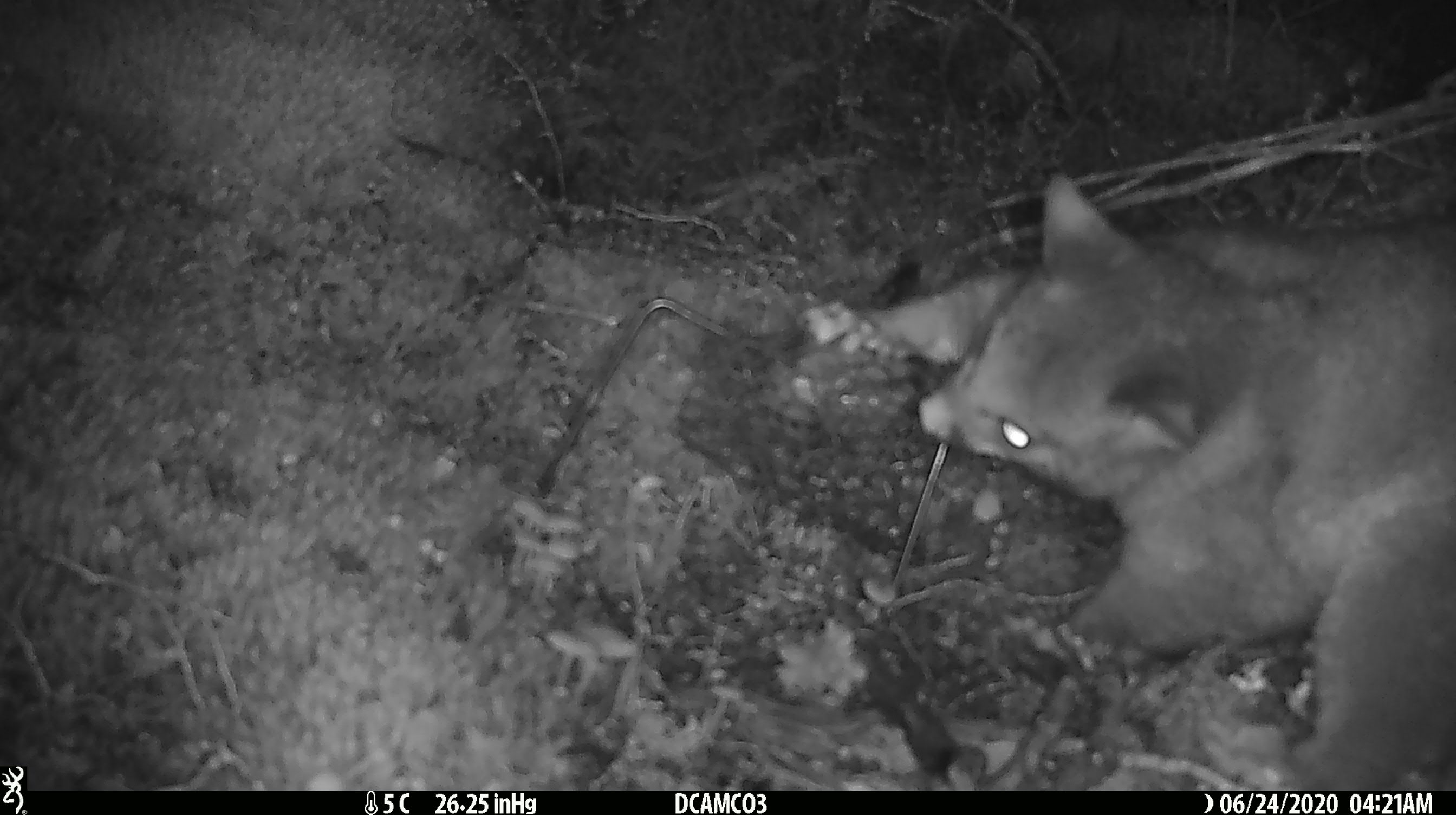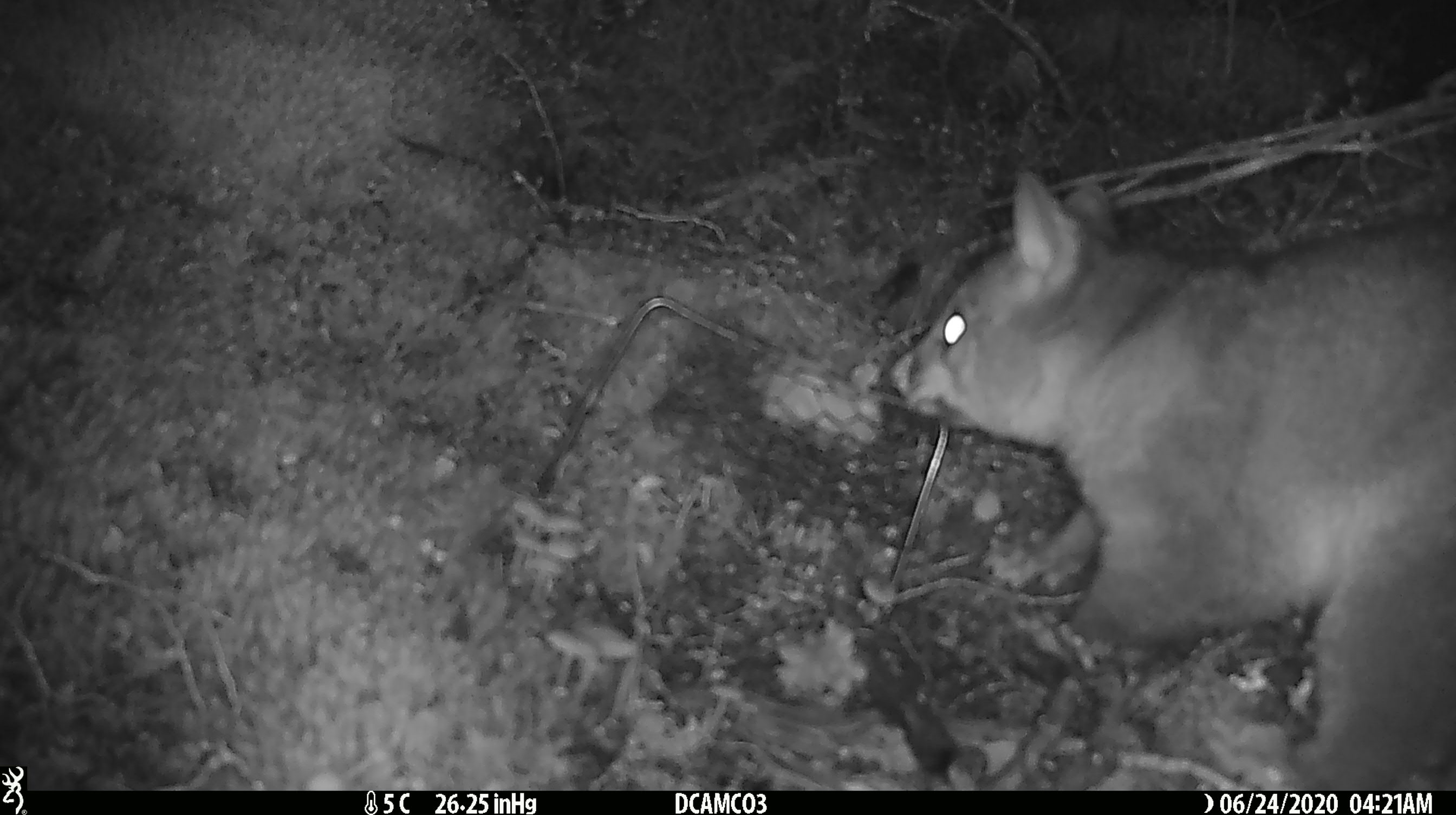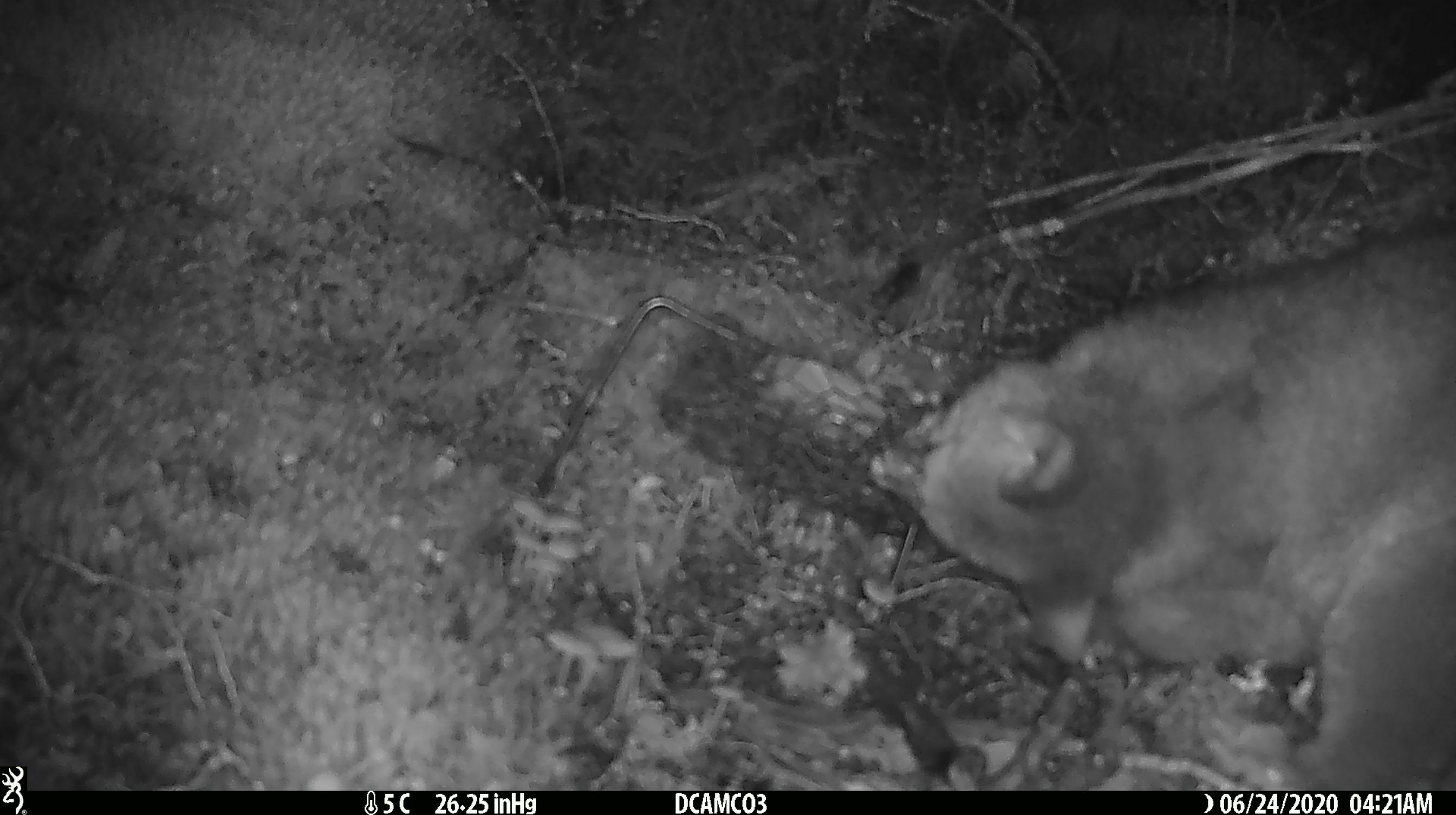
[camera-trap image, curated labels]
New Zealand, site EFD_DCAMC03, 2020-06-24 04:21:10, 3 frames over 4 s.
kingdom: Animalia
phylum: Chordata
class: Mammalia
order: Diprotodontia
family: Phalangeridae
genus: Trichosurus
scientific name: Trichosurus vulpecula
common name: common brushtail possum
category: possum